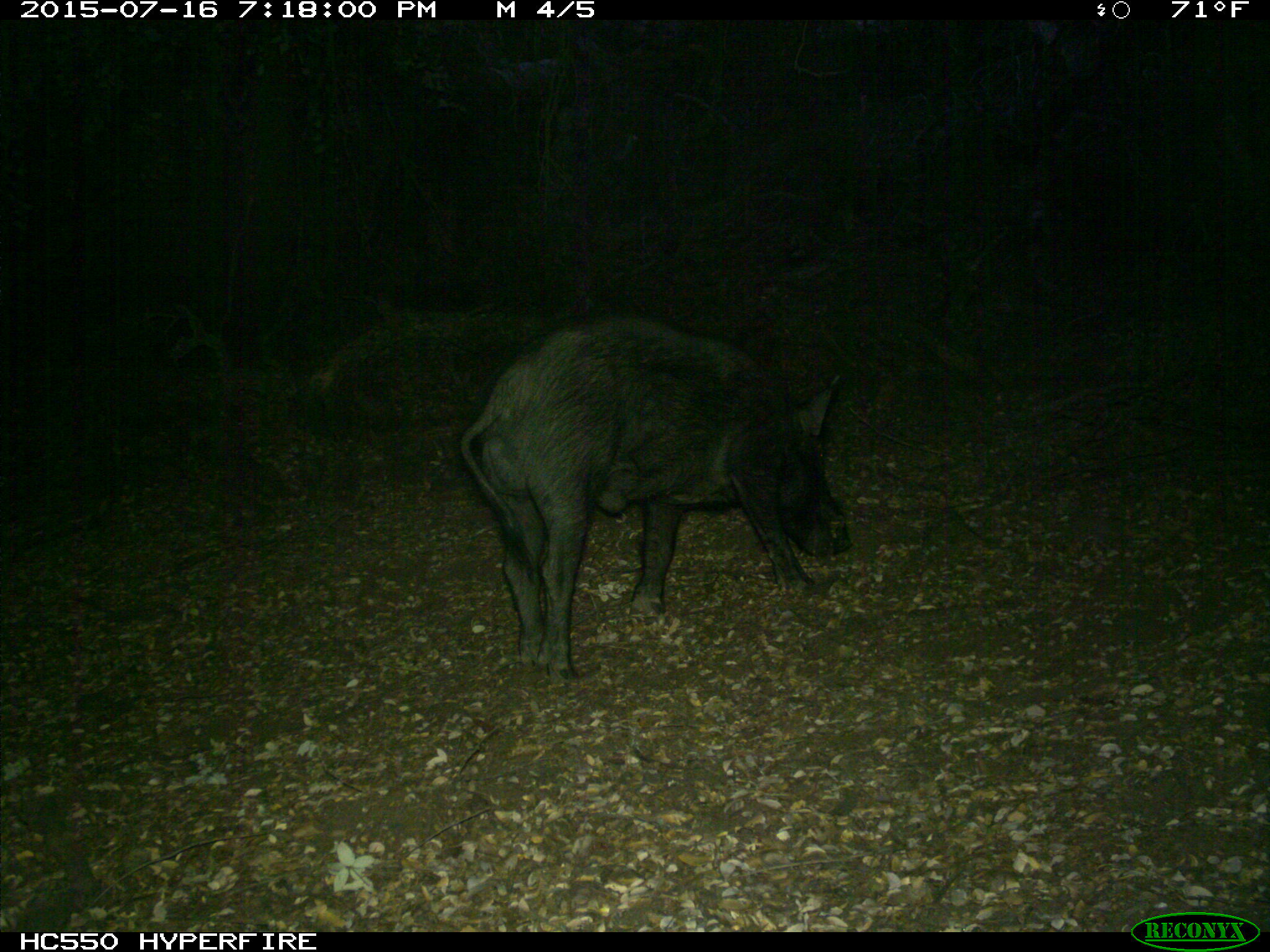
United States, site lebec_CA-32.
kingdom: Animalia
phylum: Chordata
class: Mammalia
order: Artiodactyla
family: Suidae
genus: Sus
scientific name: Sus scrofa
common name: wild boar